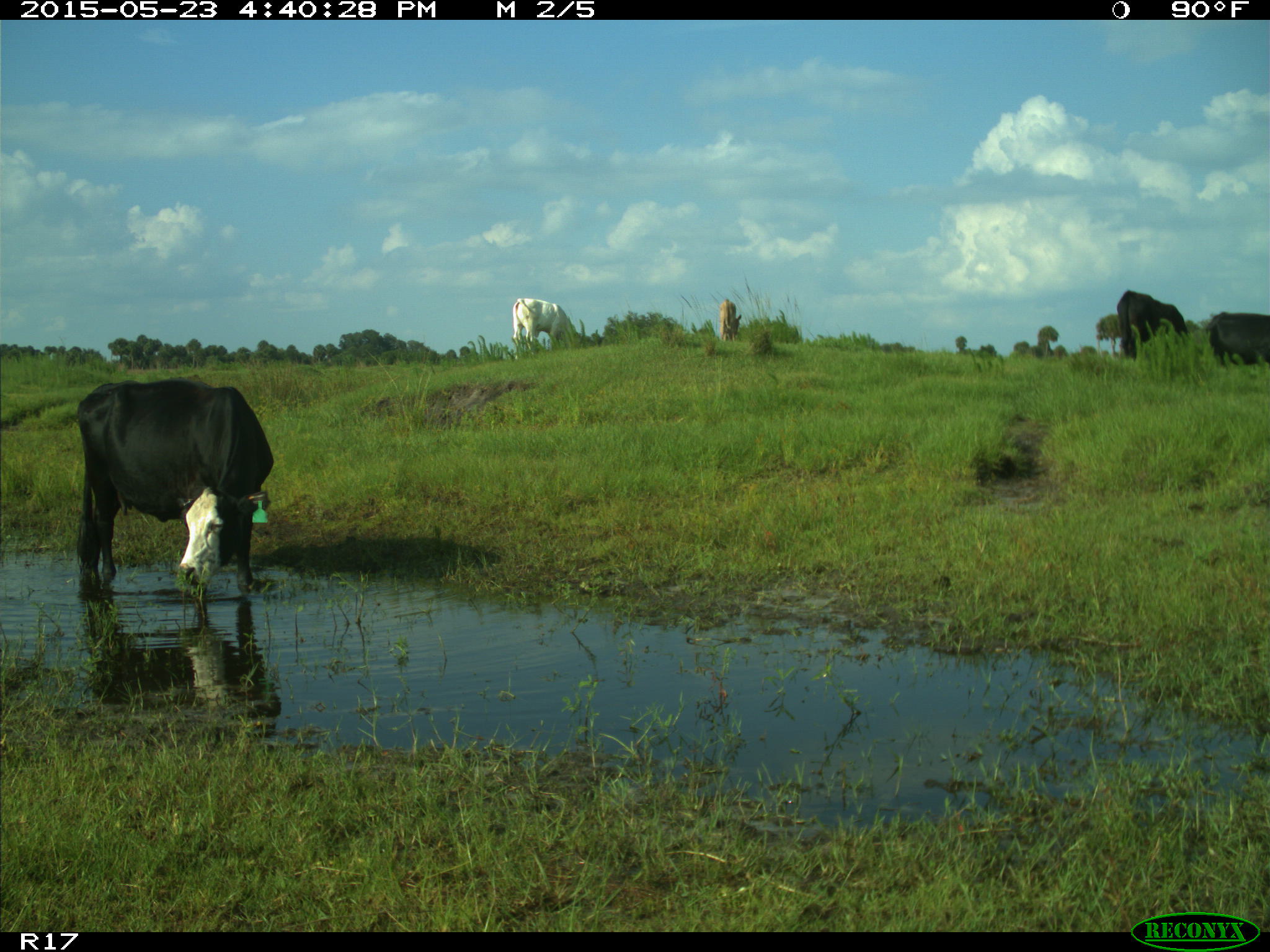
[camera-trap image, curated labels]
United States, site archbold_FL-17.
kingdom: Animalia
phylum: Chordata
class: Mammalia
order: Artiodactyla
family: Bovidae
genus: Bos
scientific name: Bos taurus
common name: domestic cow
Bos taurus (domestic cow).